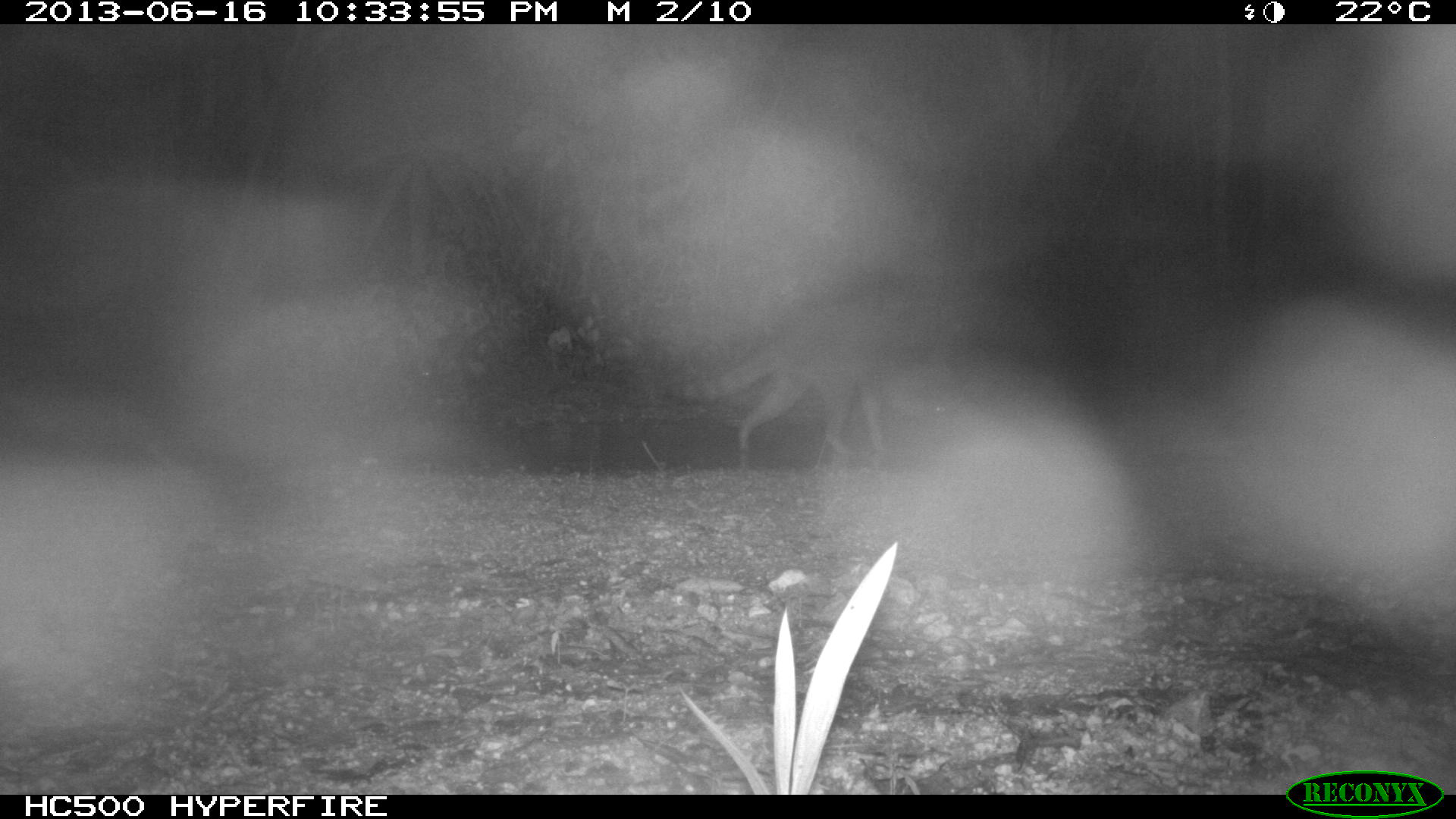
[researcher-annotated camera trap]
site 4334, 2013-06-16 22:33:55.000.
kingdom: Animalia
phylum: Chordata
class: Mammalia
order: Carnivora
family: Procyonidae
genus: Procyon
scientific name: Procyon lotor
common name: common raccoon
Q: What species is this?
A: Procyon lotor (common raccoon).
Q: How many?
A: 1.